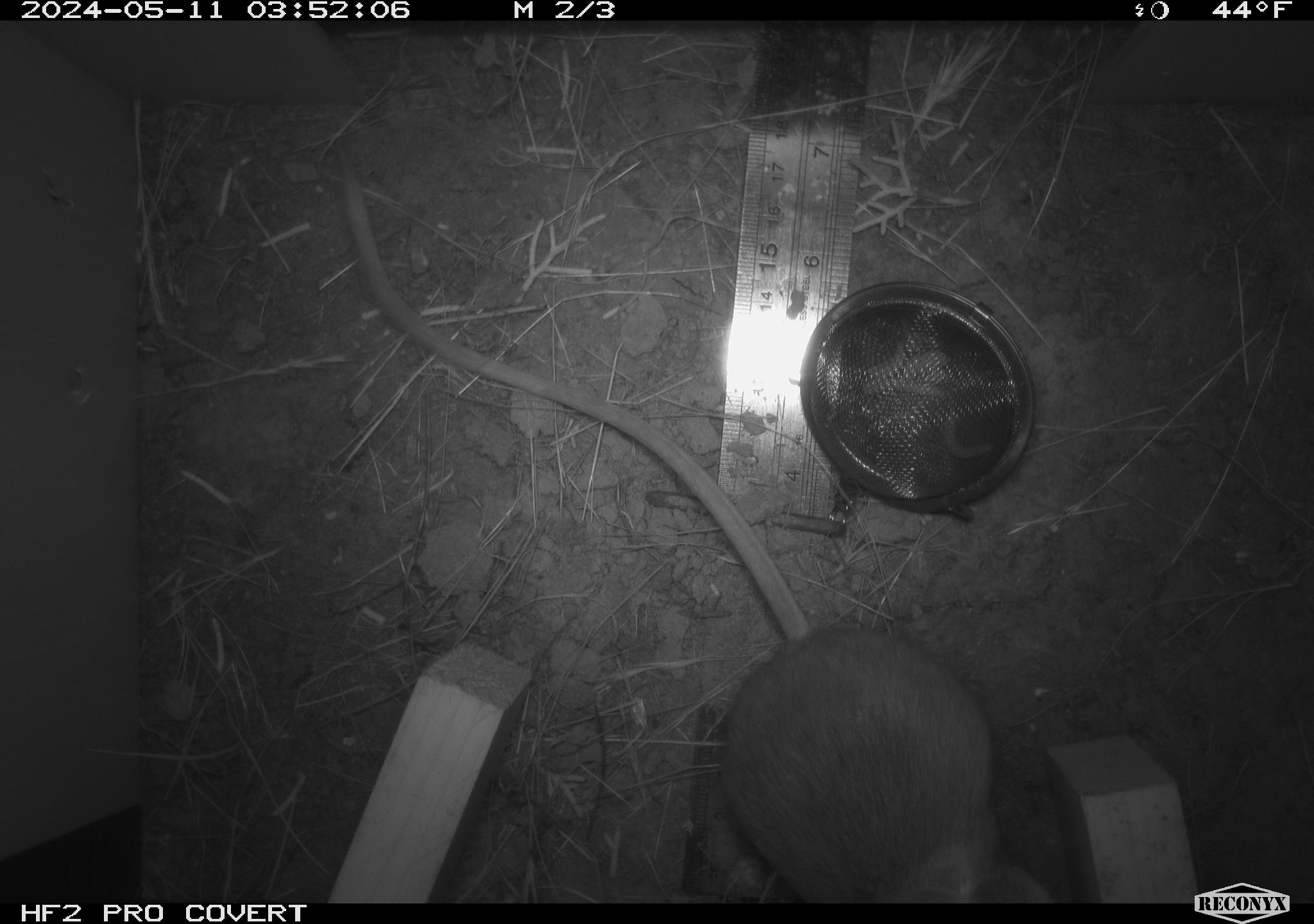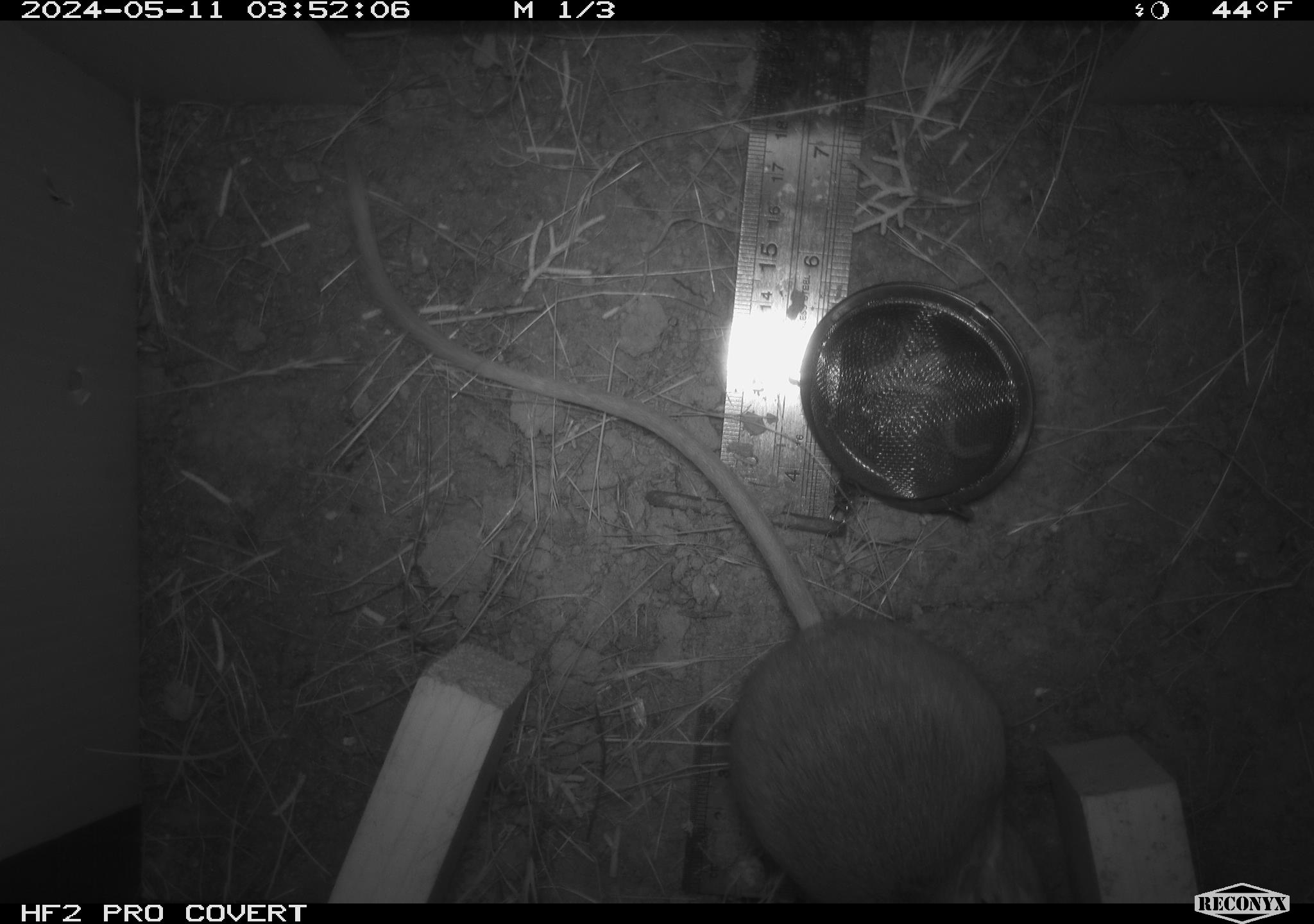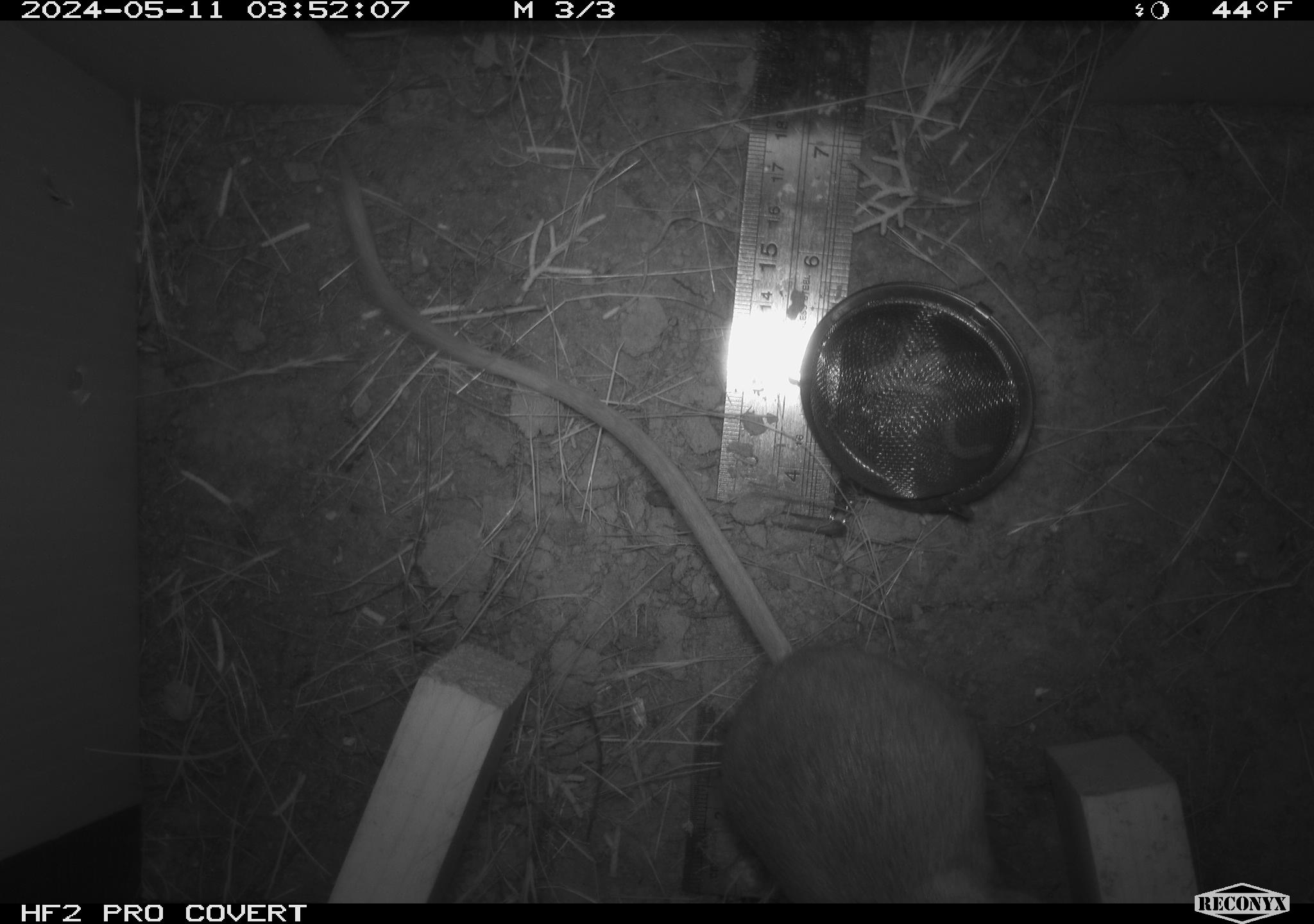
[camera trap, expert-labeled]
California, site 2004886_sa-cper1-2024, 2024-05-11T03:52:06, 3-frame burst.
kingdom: Animalia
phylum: Chordata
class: Mammalia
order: Rodentia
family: Heteromyidae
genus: Dipodomys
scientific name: Dipodomys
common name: kangaroo rats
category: dipodomys species